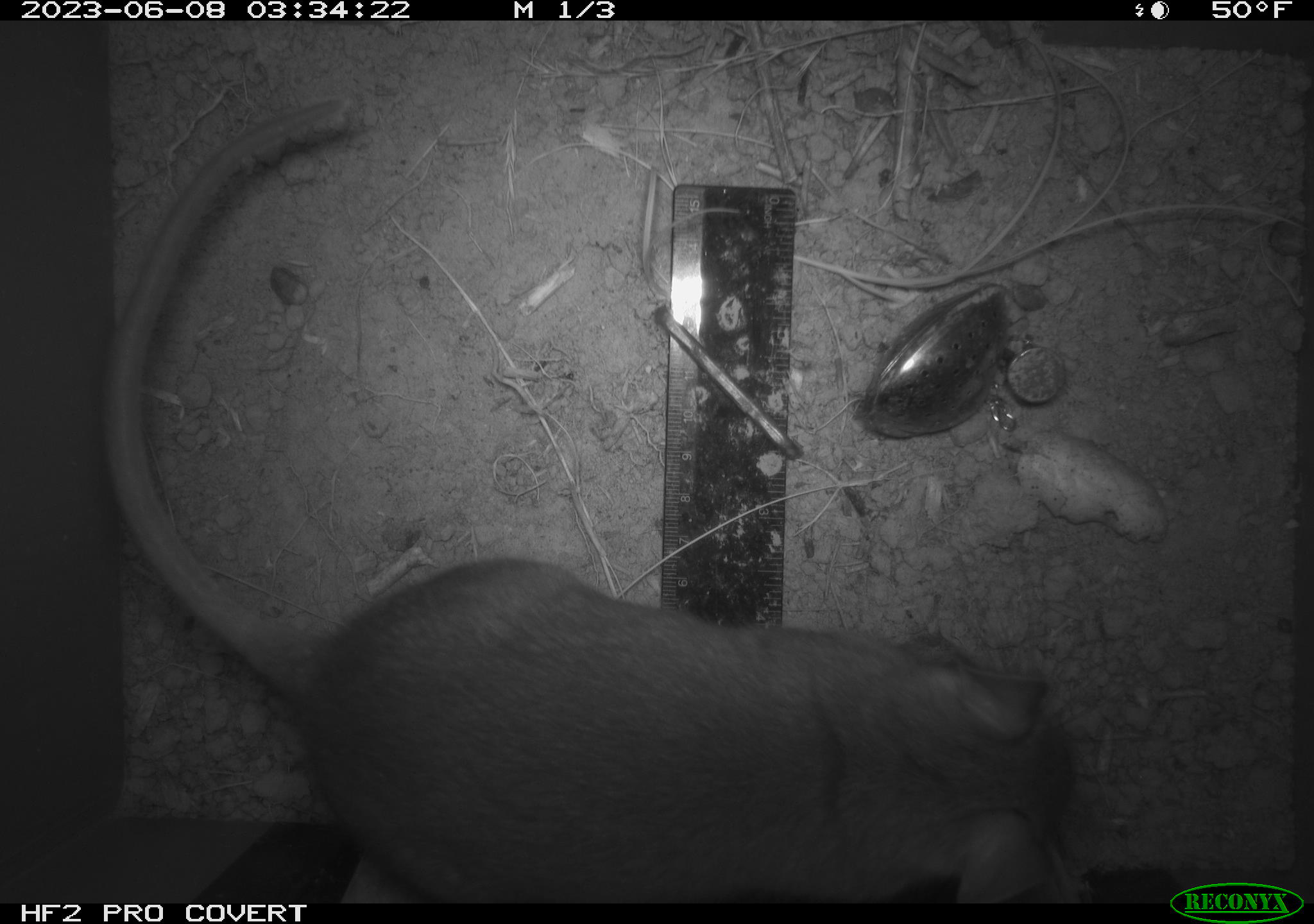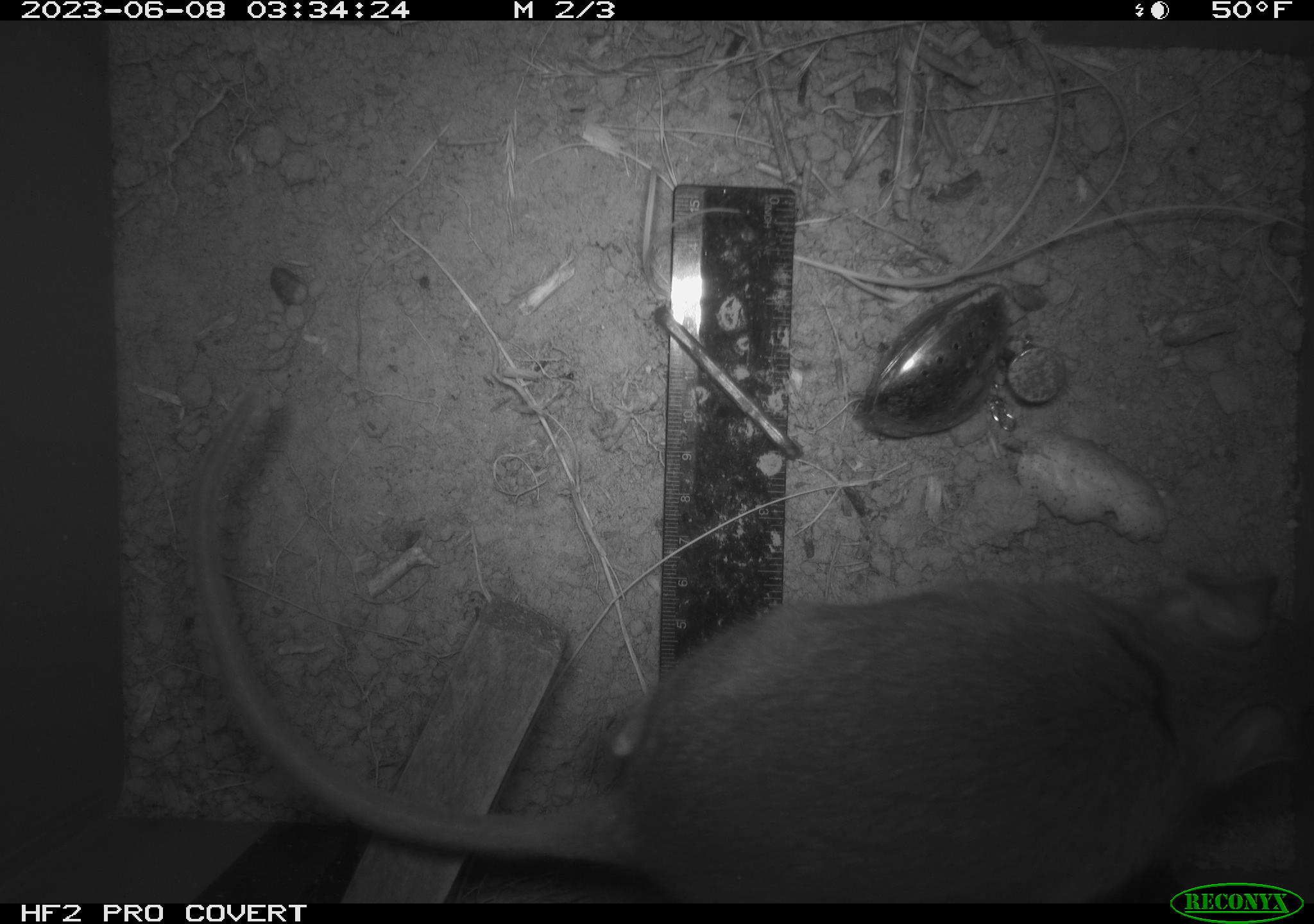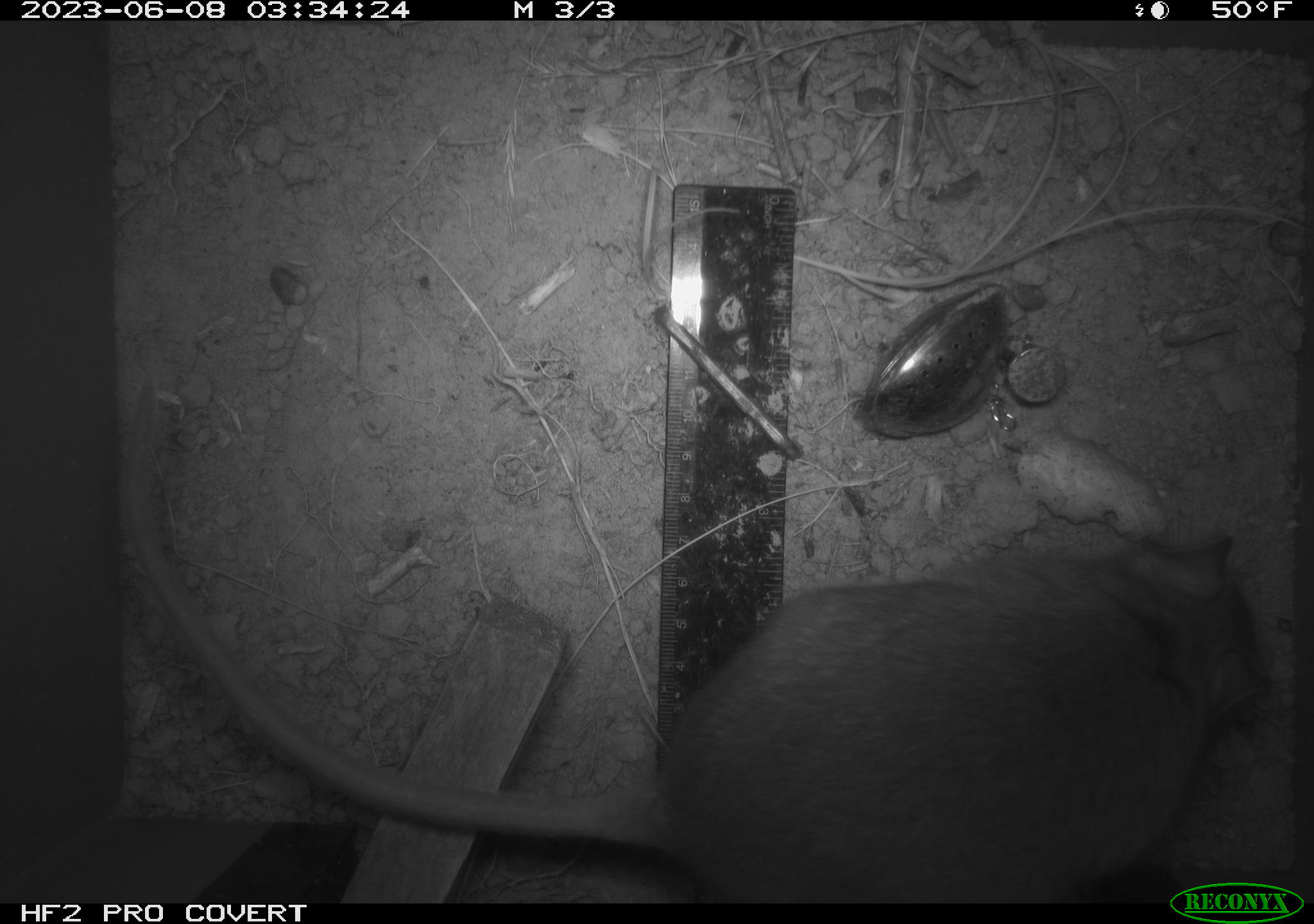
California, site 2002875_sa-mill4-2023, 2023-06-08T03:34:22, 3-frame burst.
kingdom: Animalia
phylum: Chordata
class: Mammalia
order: Rodentia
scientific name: Rodentia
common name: mouse species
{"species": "mouse species (Rodentia)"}